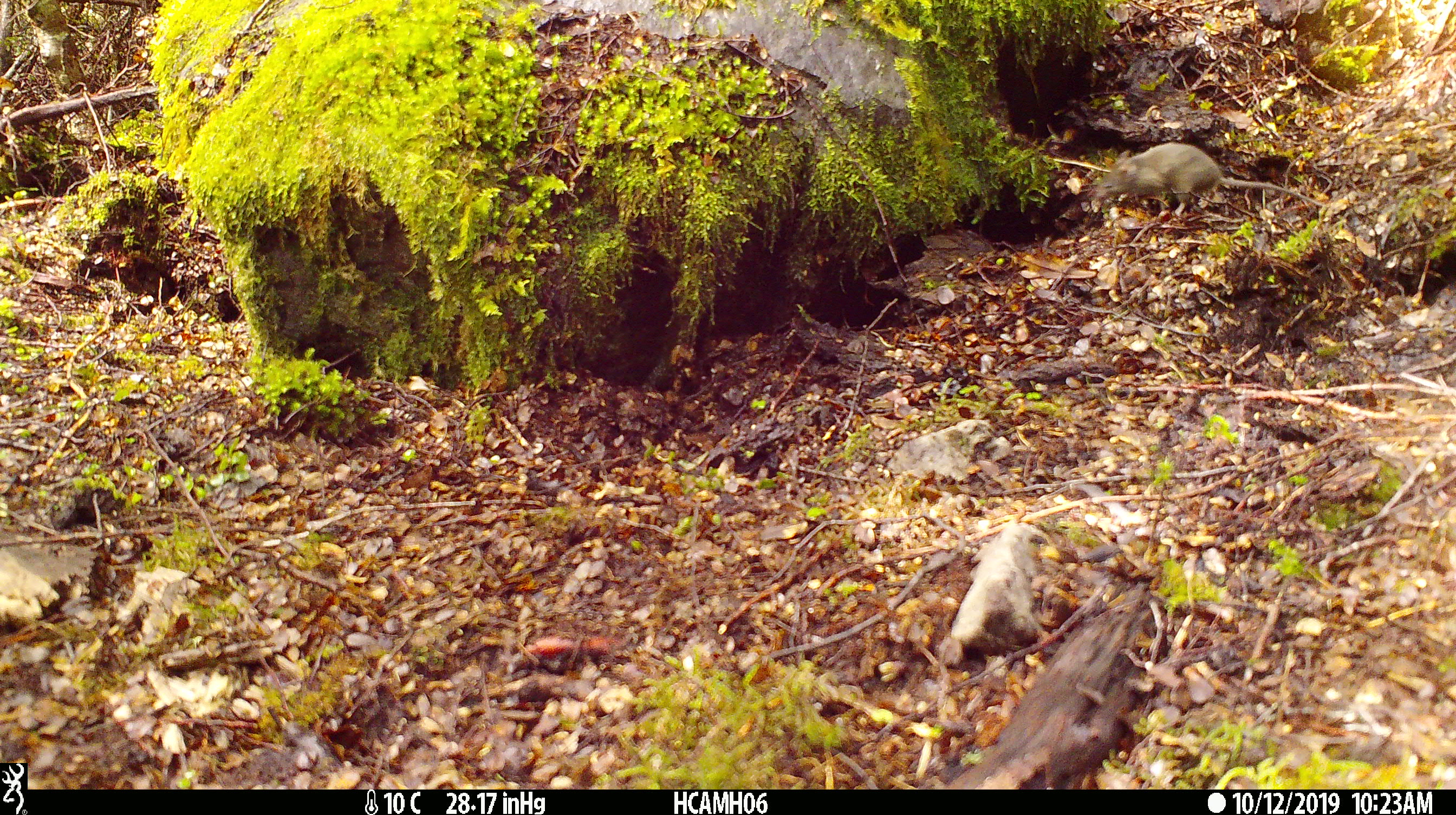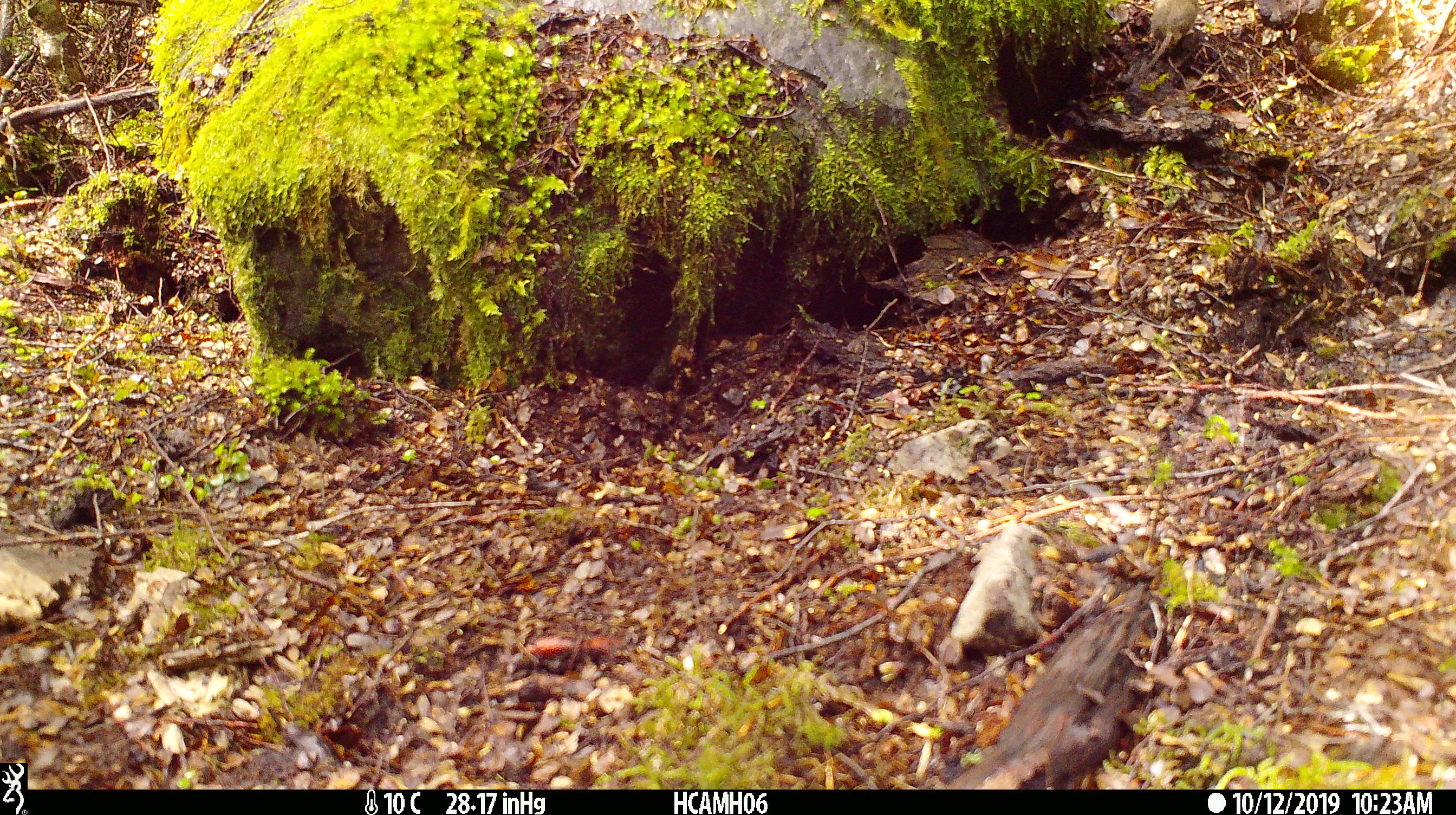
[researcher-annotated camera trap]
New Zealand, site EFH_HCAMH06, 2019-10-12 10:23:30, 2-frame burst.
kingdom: Animalia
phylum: Chordata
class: Mammalia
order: Rodentia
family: Muridae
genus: Mus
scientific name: Mus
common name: mouse